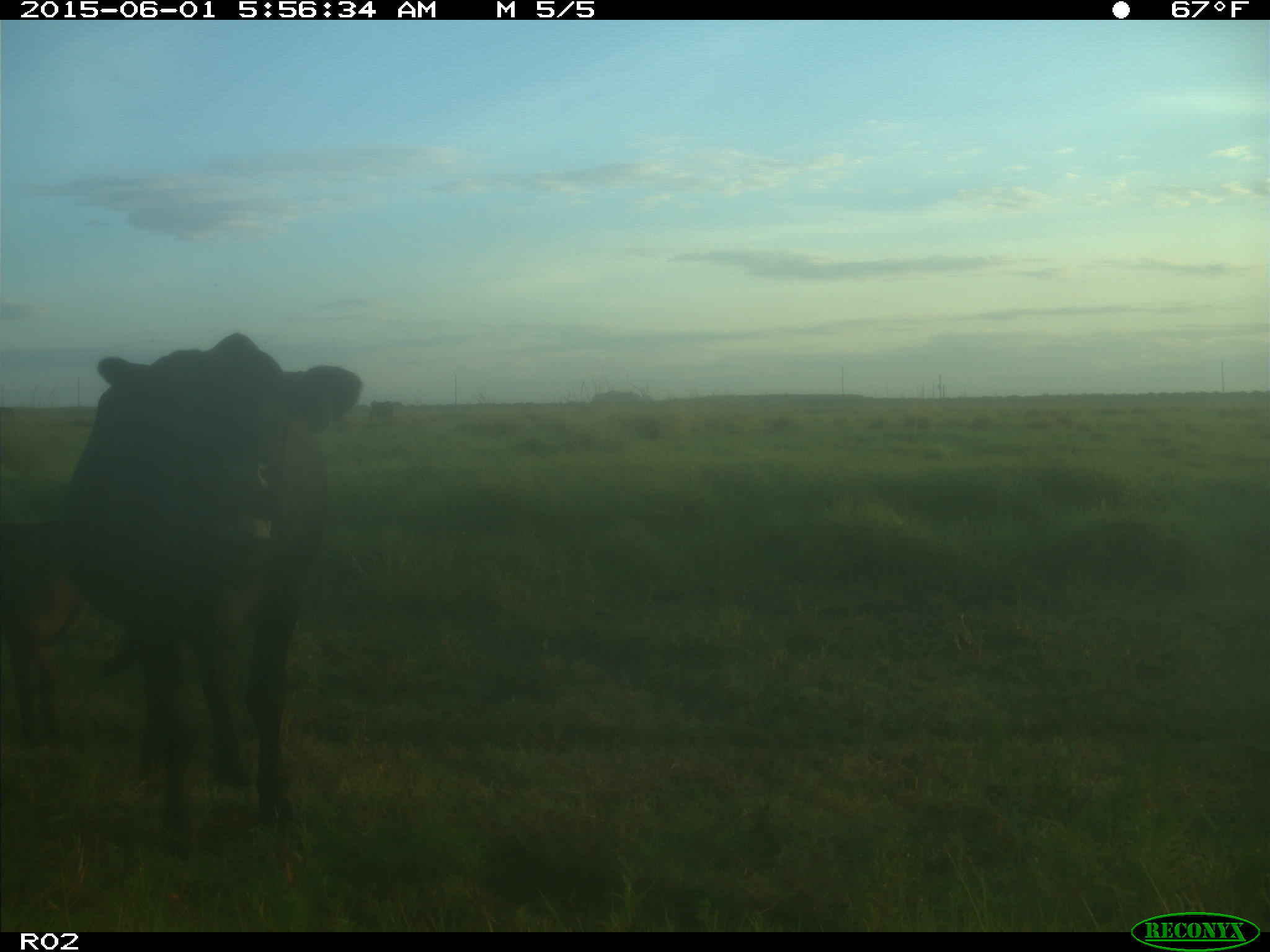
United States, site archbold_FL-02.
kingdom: Animalia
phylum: Chordata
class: Mammalia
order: Artiodactyla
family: Bovidae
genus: Bos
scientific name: Bos taurus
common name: domestic cow